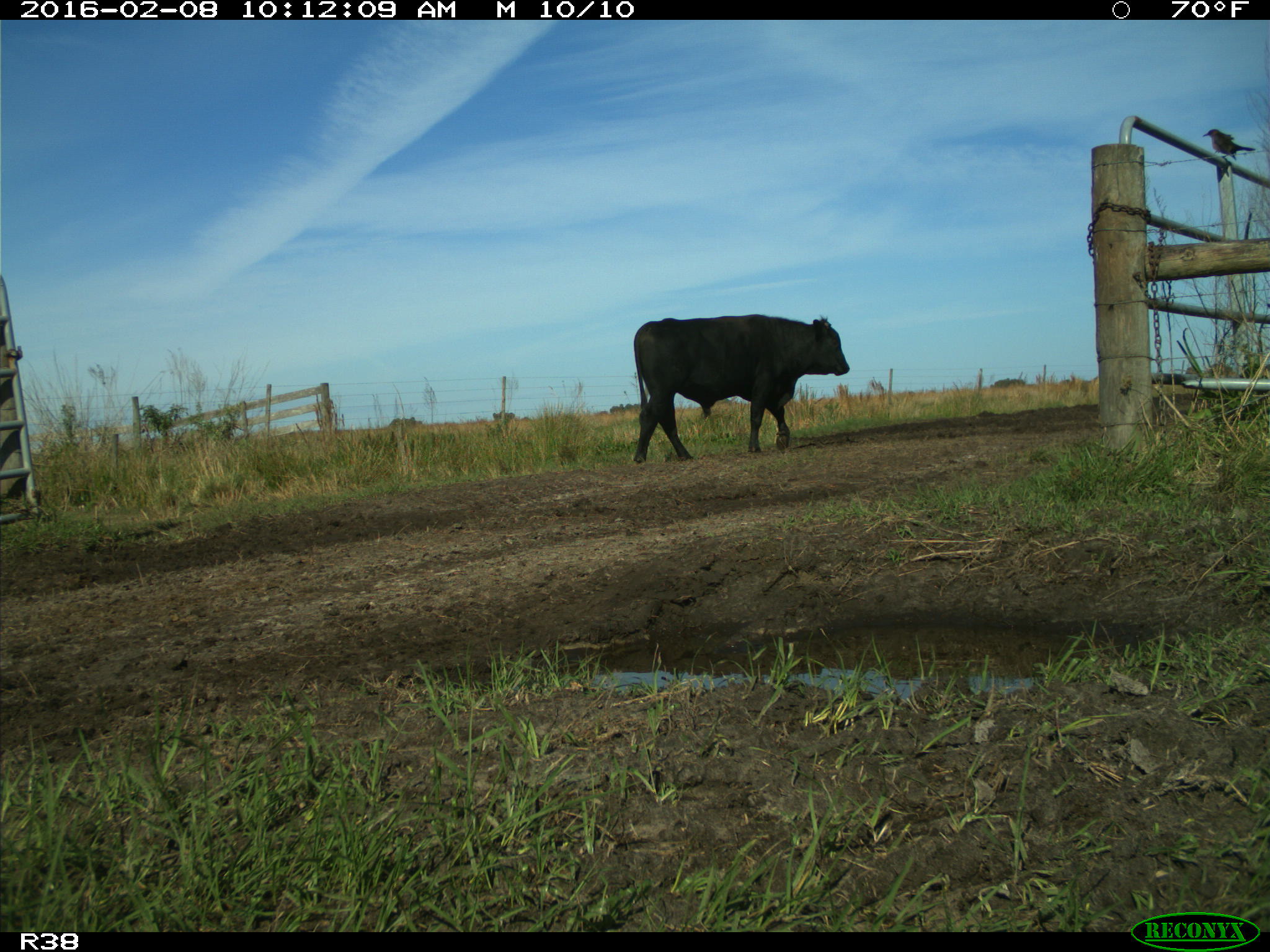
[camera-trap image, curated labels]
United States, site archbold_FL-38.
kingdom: Animalia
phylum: Chordata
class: Mammalia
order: Artiodactyla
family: Bovidae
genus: Bos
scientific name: Bos taurus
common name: domestic cow